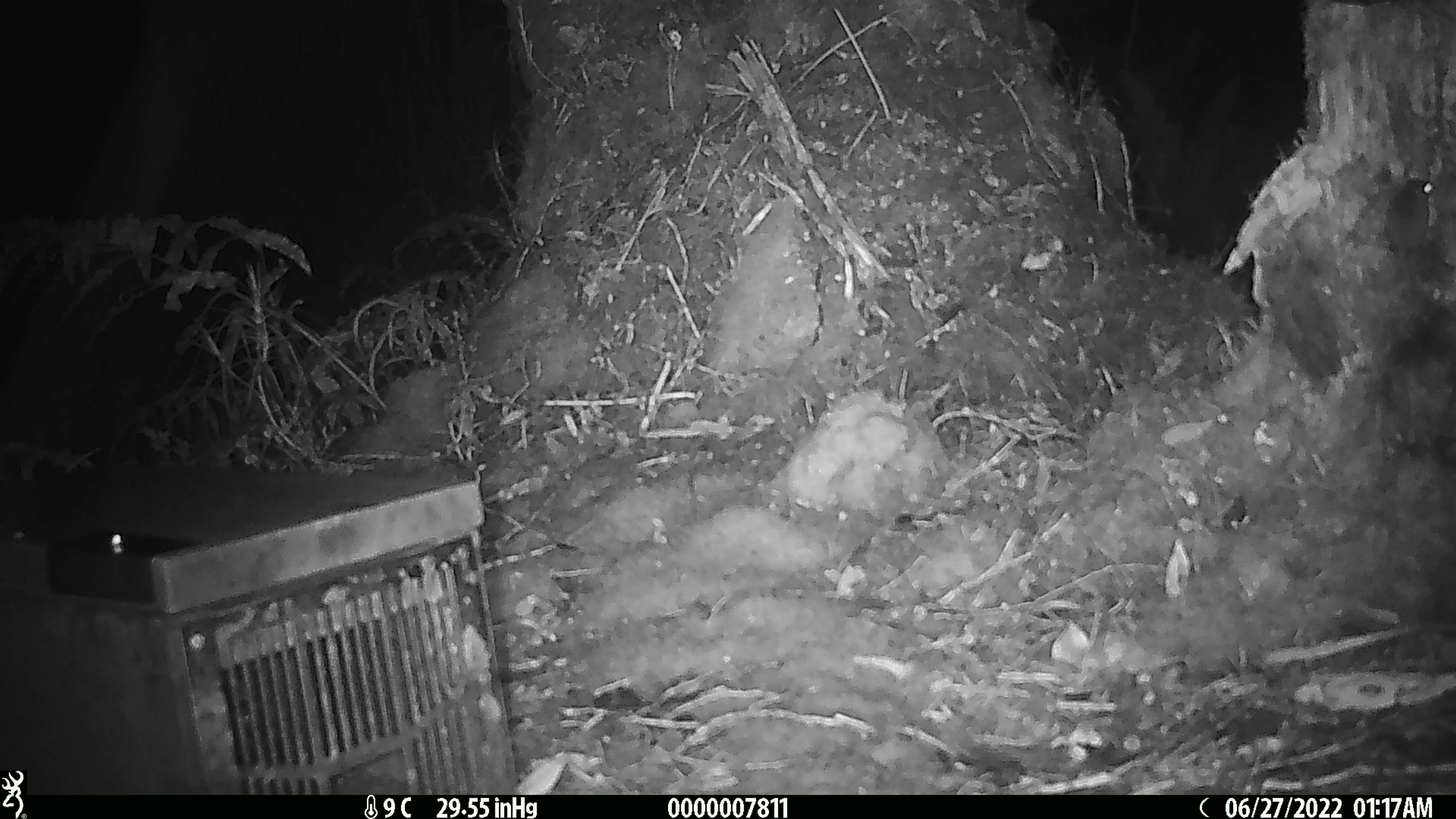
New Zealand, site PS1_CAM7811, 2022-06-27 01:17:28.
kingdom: Animalia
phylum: Chordata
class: Mammalia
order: Rodentia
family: Muridae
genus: Mus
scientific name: Mus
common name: mouse